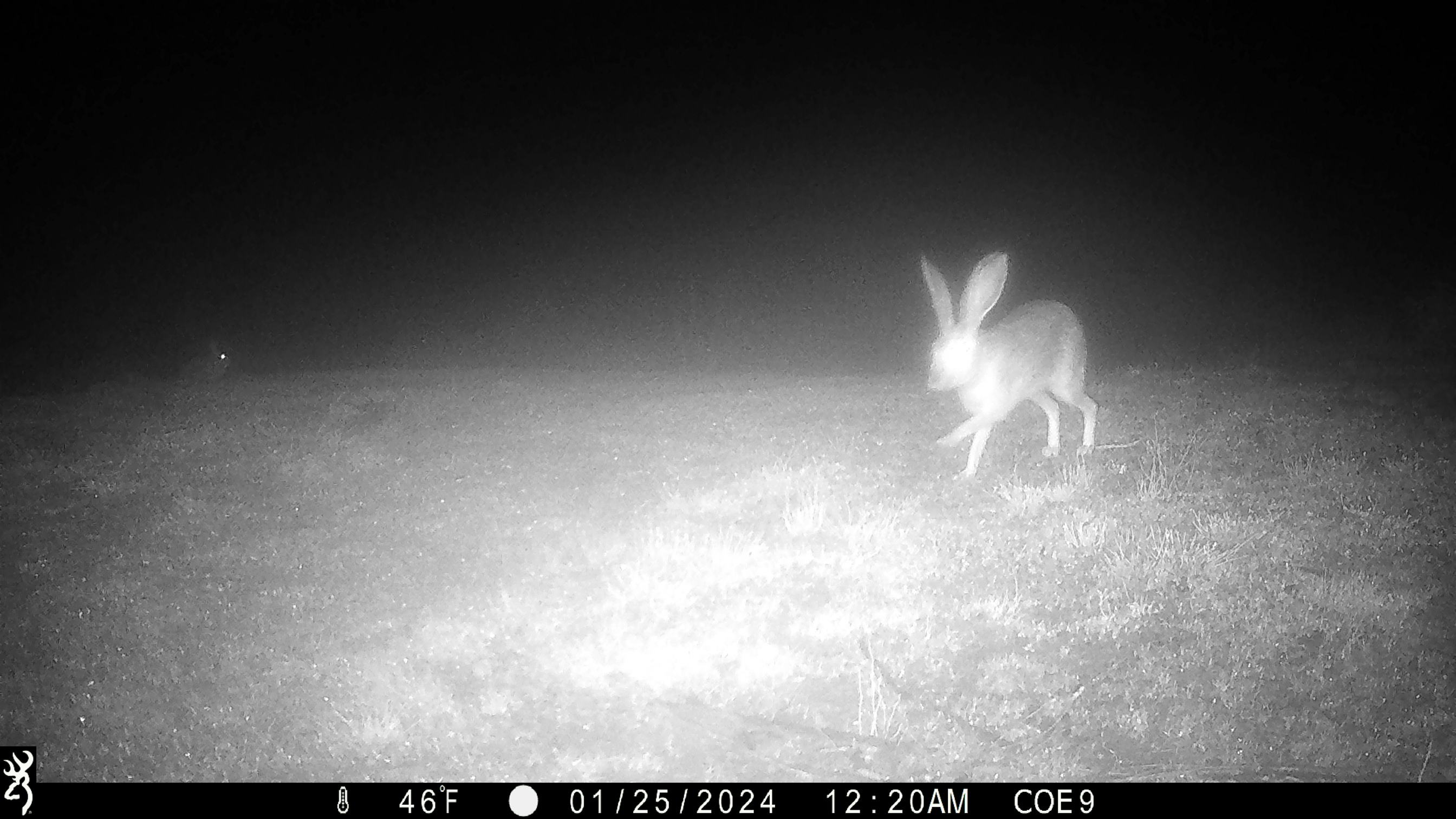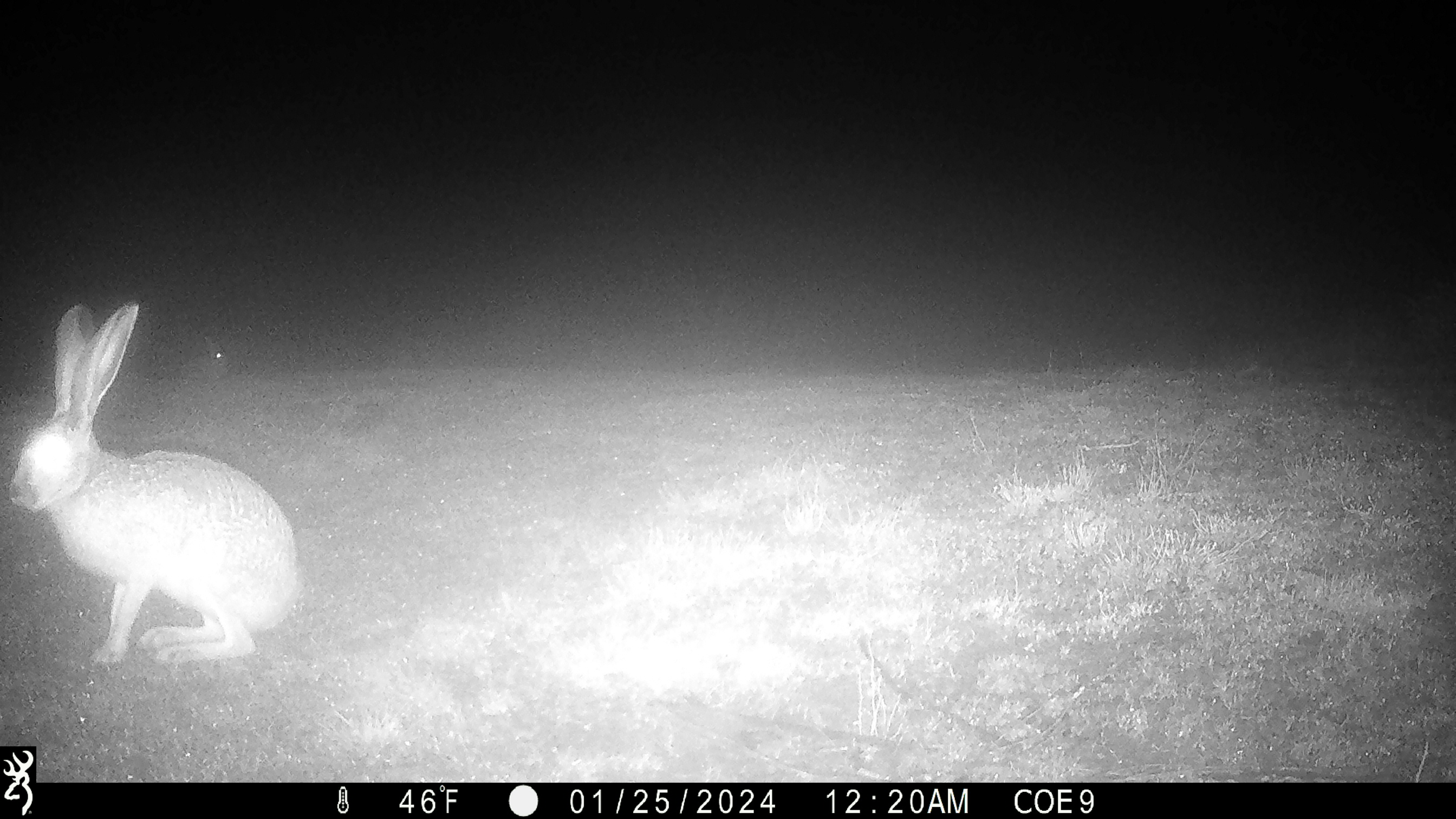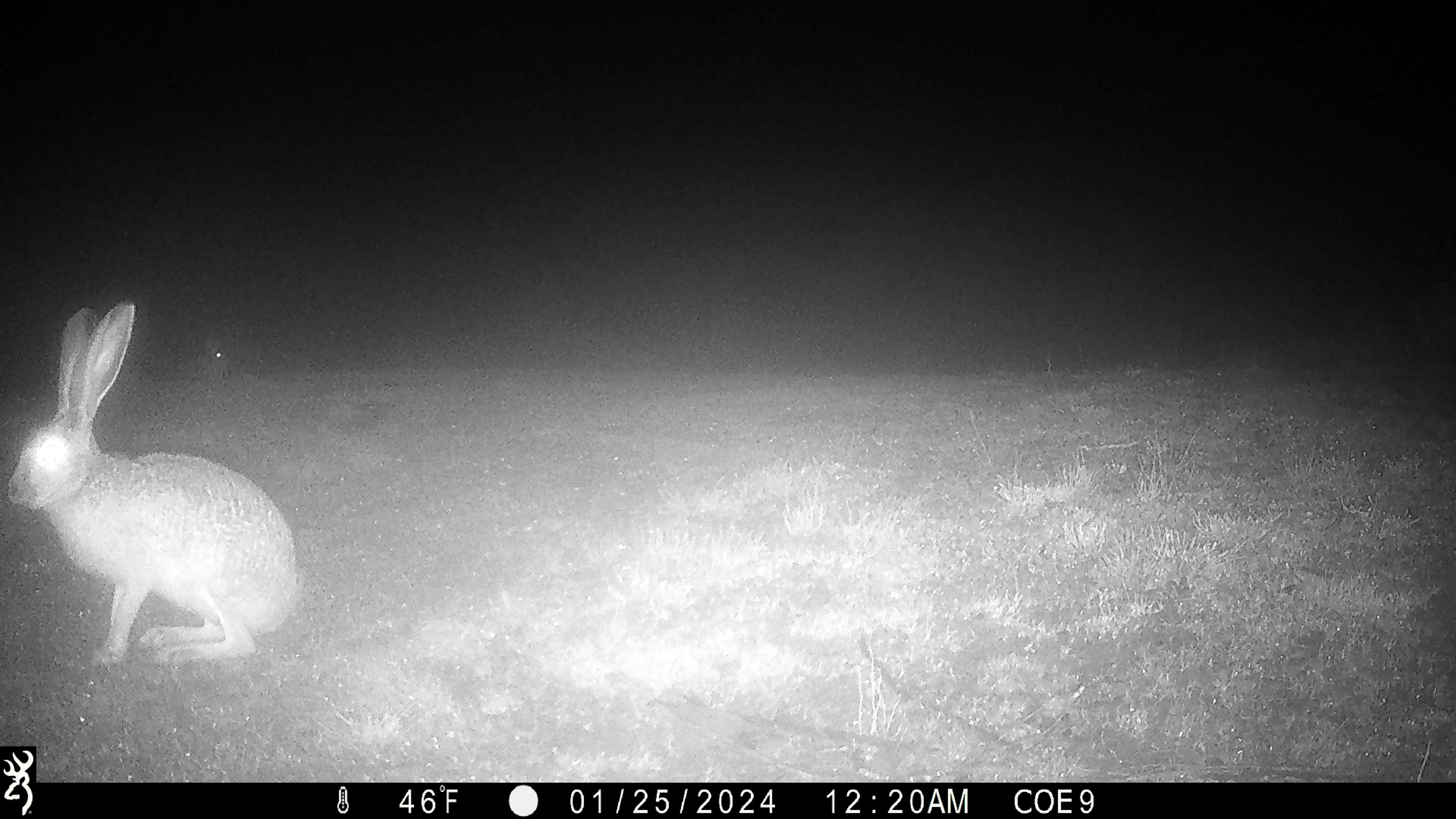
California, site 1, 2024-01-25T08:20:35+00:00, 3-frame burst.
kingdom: Animalia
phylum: Chordata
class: Mammalia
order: Lagomorpha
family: Leporidae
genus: Lepus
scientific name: Lepus californicus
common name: black-tailed jackrabbit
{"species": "black-tailed jackrabbit (Lepus californicus)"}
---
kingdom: Animalia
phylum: Chordata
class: Mammalia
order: Lagomorpha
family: Leporidae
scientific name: Leporidae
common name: rabbit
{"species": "rabbit (Leporidae)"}